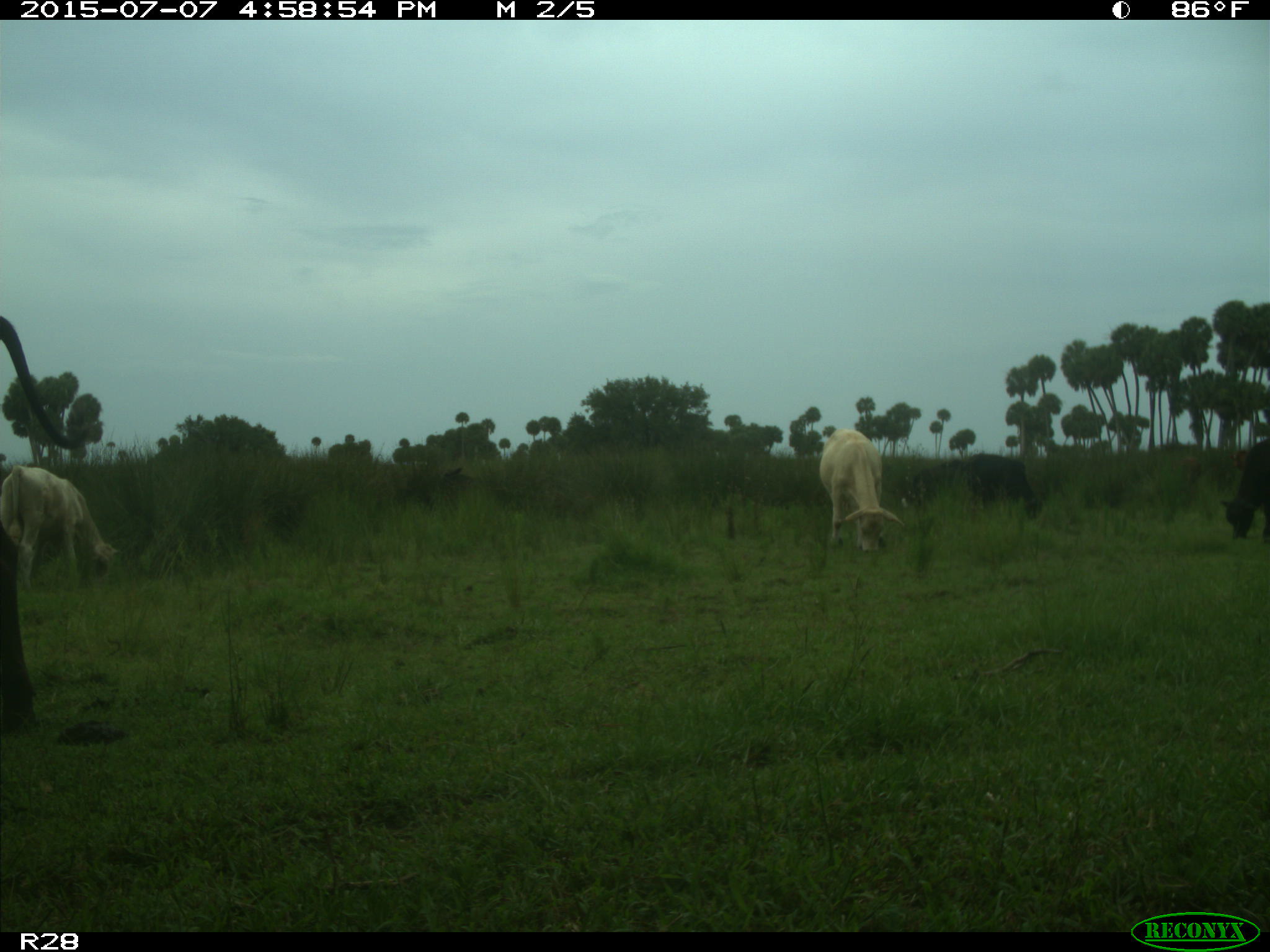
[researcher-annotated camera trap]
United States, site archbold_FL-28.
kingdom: Animalia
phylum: Chordata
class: Mammalia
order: Artiodactyla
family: Bovidae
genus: Bos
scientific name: Bos taurus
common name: domestic cow